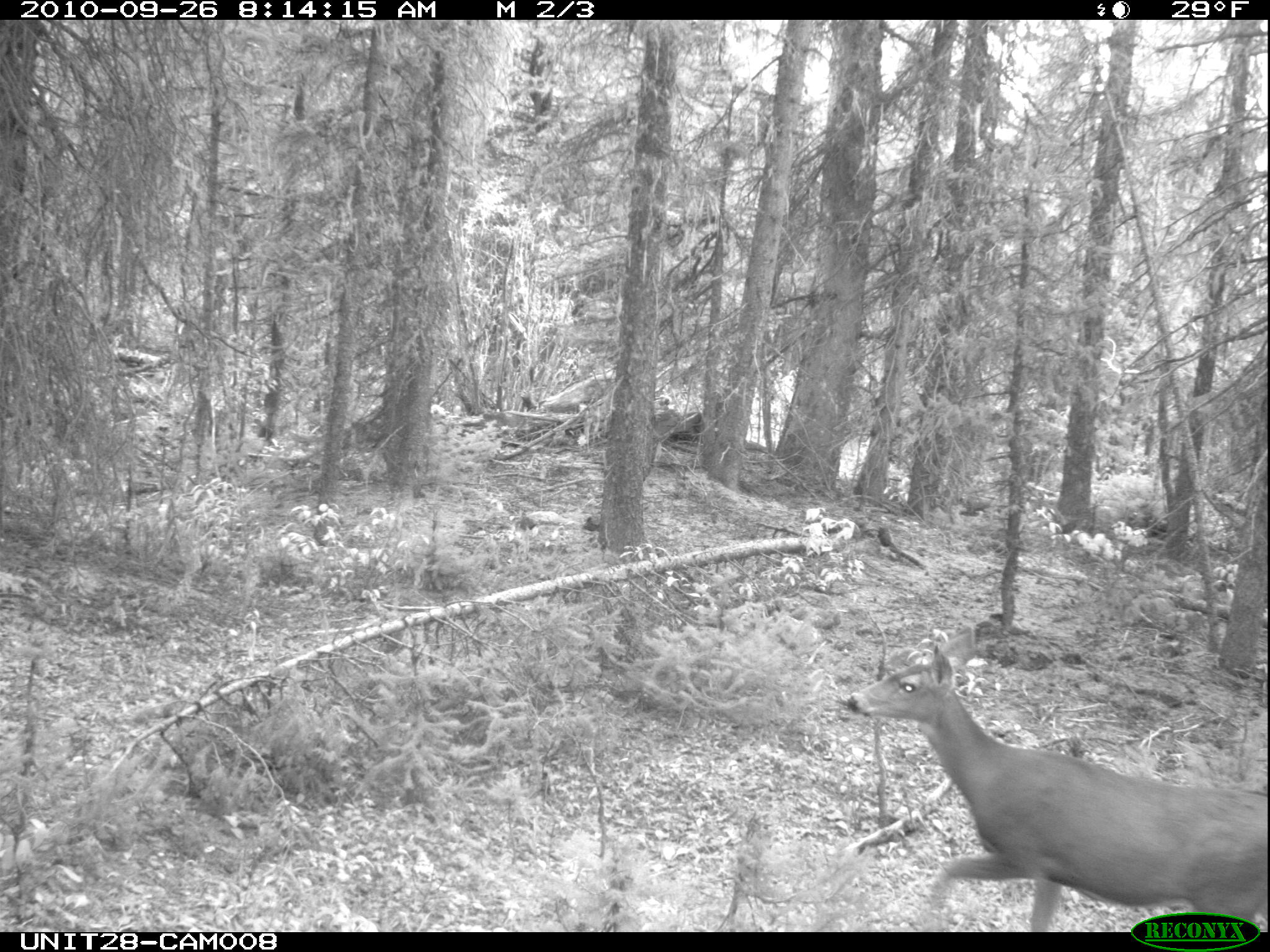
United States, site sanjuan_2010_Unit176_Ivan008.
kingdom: Animalia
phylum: Chordata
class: Mammalia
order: Artiodactyla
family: Cervidae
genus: Odocoileus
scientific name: Odocoileus hemionus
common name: mule deer